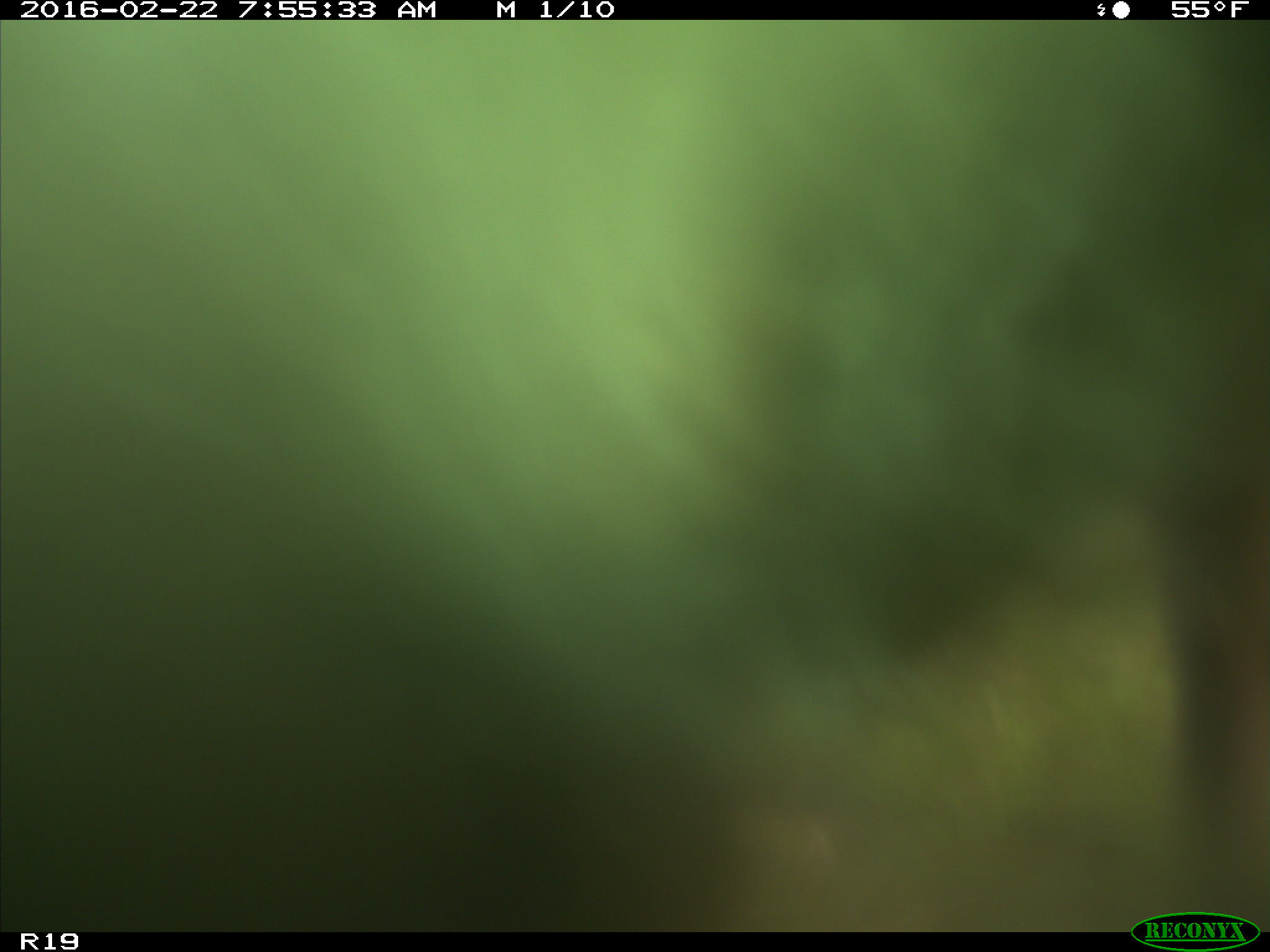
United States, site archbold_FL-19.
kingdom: Animalia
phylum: Chordata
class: Mammalia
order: Artiodactyla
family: Bovidae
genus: Bos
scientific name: Bos taurus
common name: domestic cow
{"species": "Bos taurus (domestic cow)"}